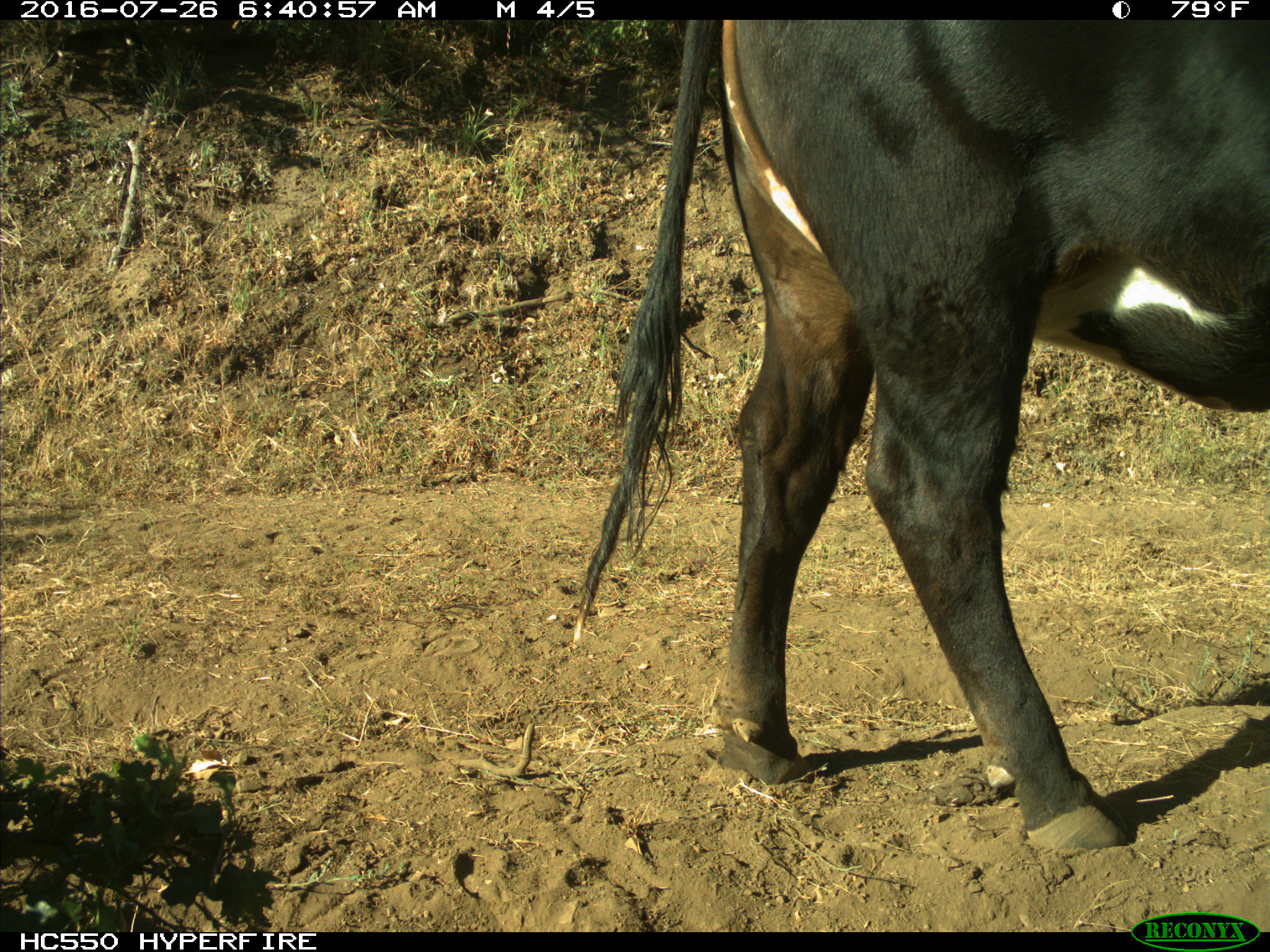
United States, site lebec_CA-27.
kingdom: Animalia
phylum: Chordata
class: Mammalia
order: Artiodactyla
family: Bovidae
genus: Bos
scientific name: Bos taurus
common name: domestic cow